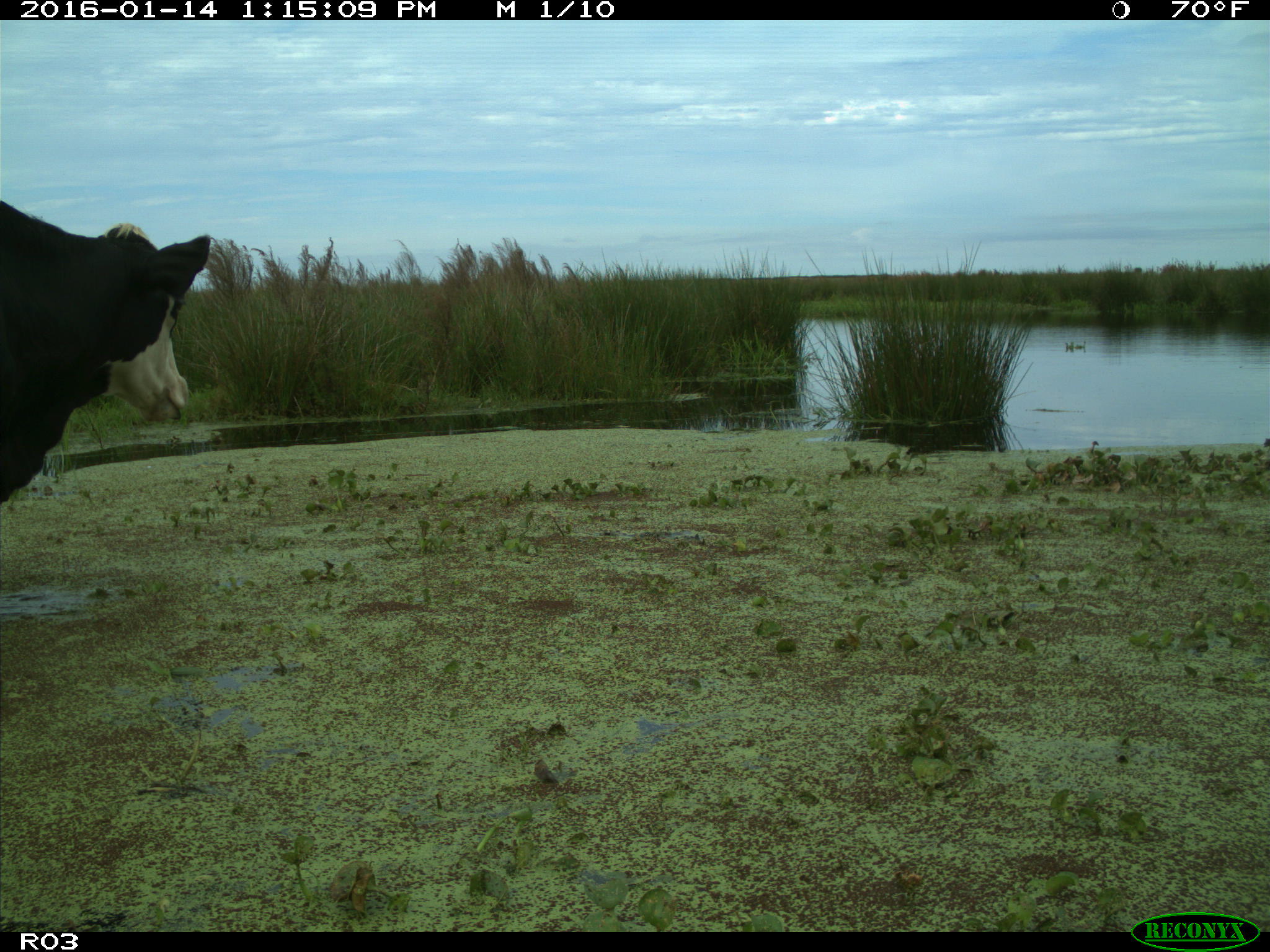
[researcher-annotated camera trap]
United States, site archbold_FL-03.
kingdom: Animalia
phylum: Chordata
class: Mammalia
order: Artiodactyla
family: Bovidae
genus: Bos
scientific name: Bos taurus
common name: domestic cow